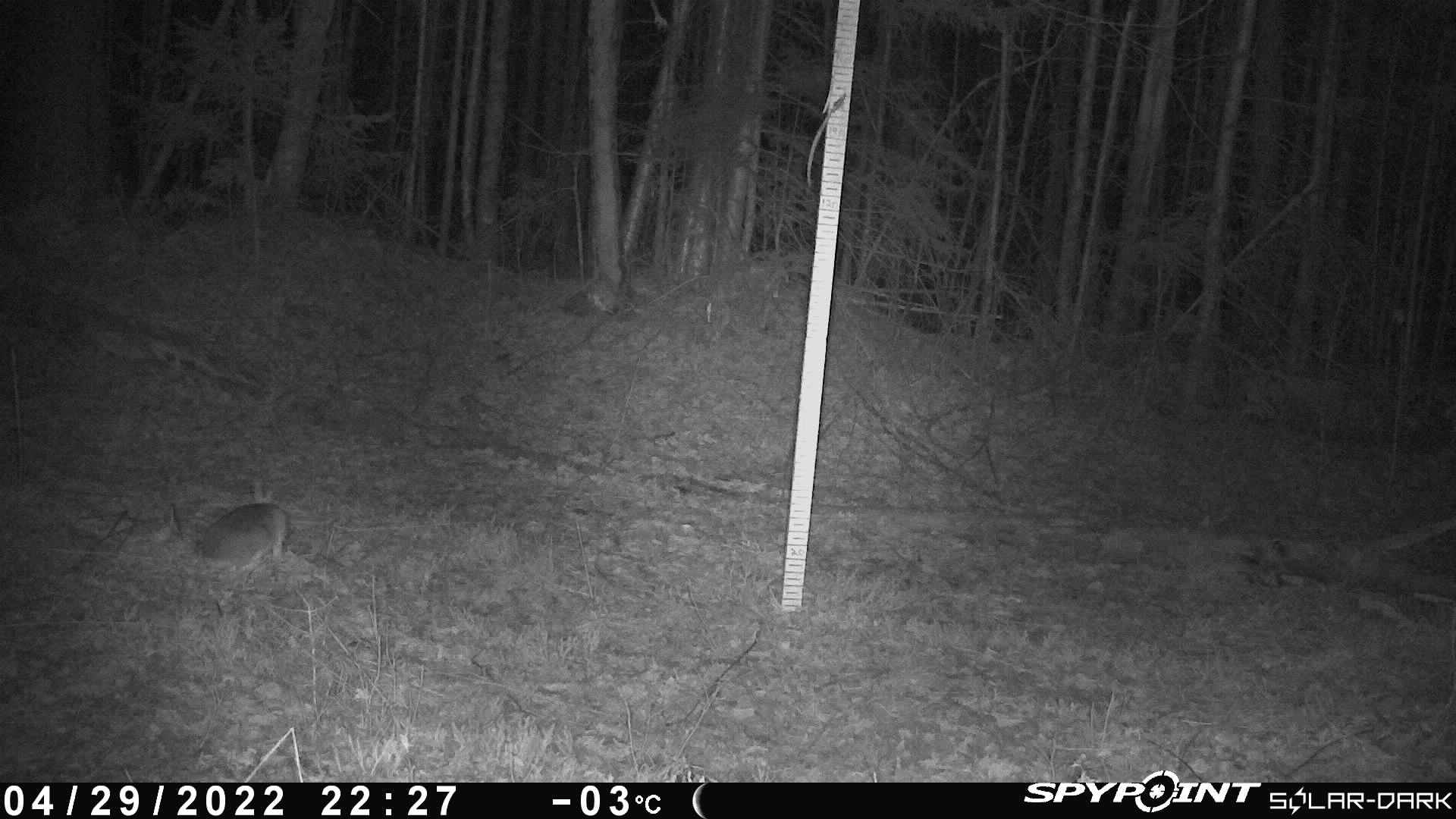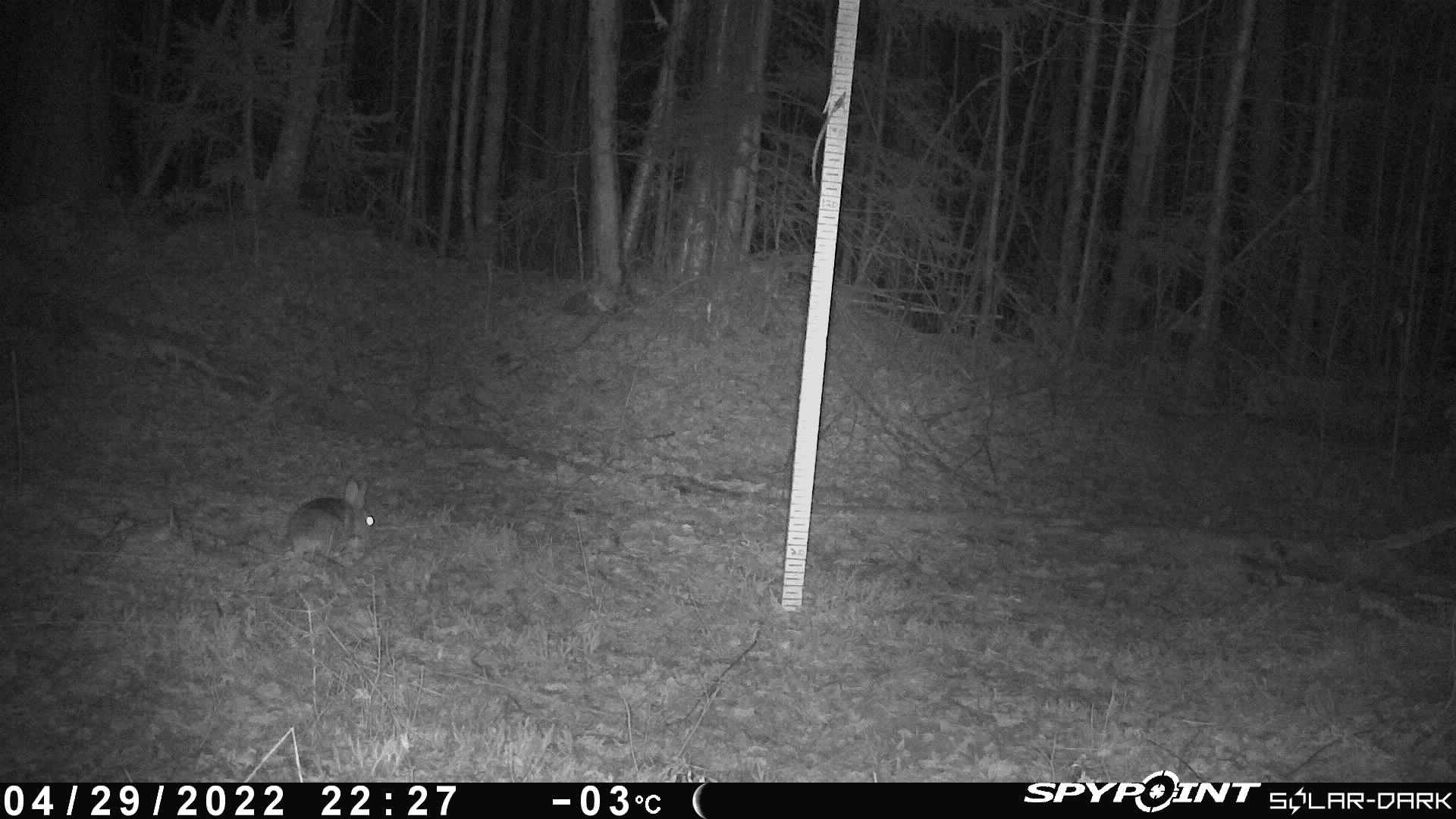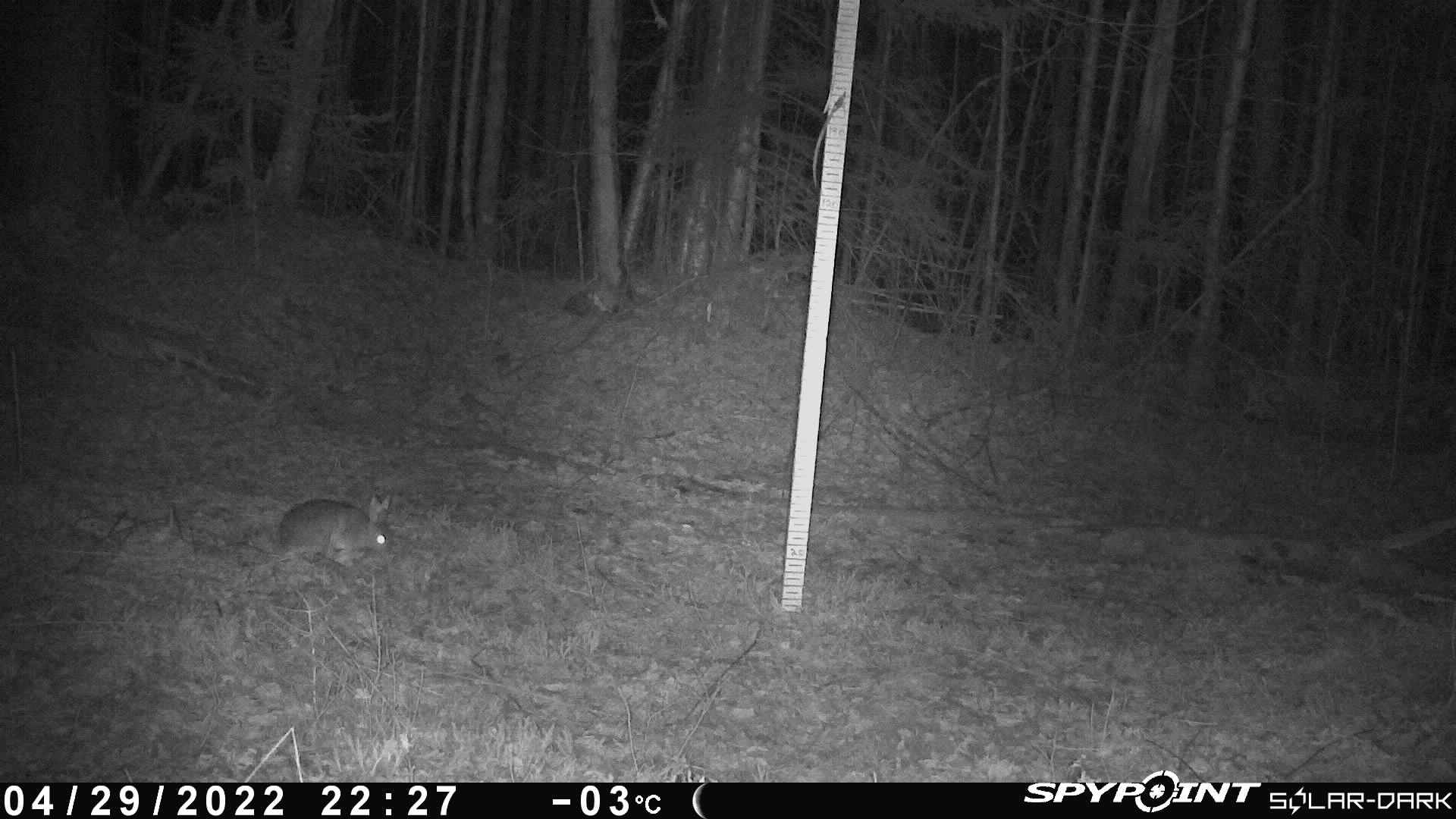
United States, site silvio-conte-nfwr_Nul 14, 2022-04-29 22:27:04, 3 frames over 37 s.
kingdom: Animalia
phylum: Chordata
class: Mammalia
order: Lagomorpha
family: Leporidae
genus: Lepus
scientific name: Lepus americanus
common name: snowshoe hare